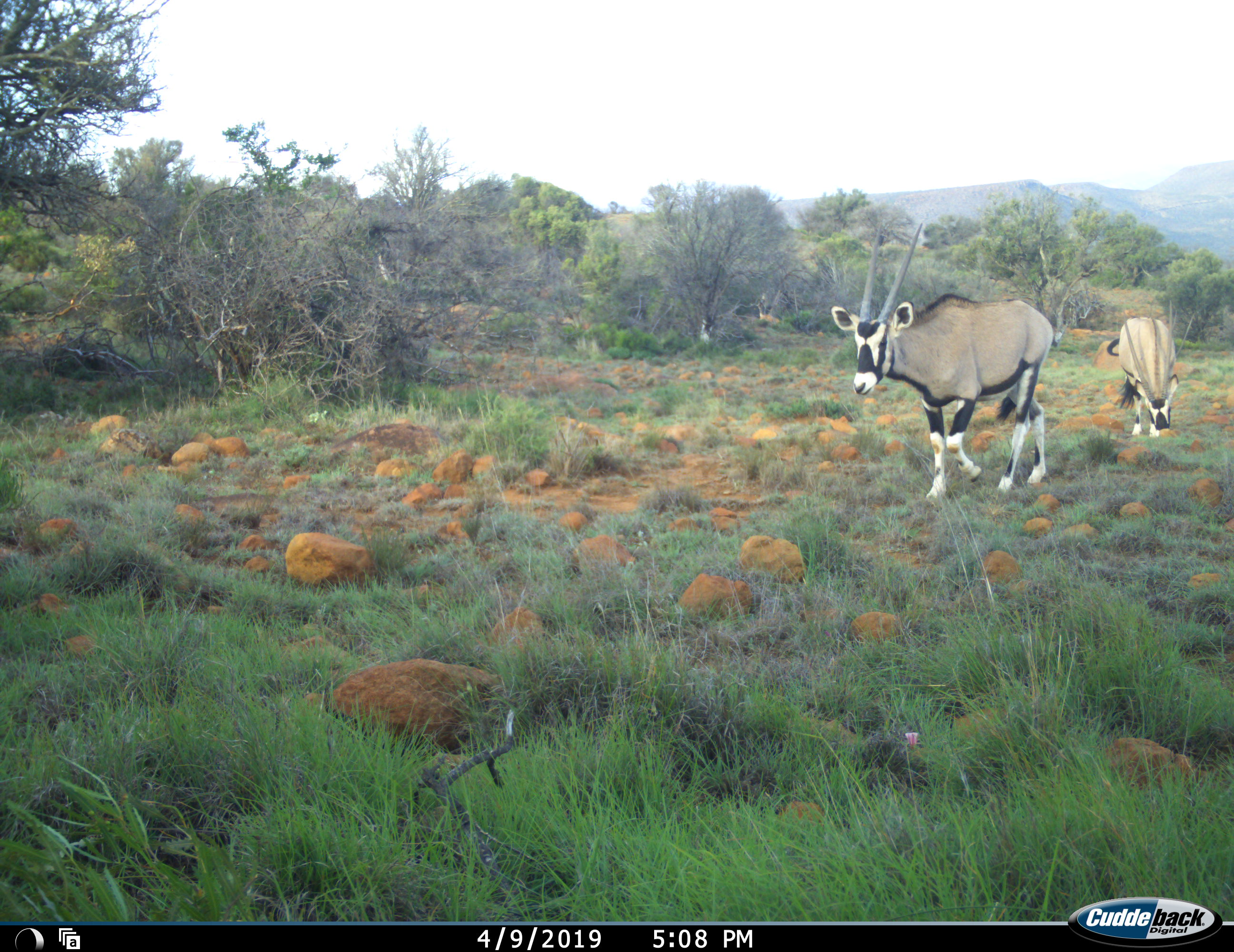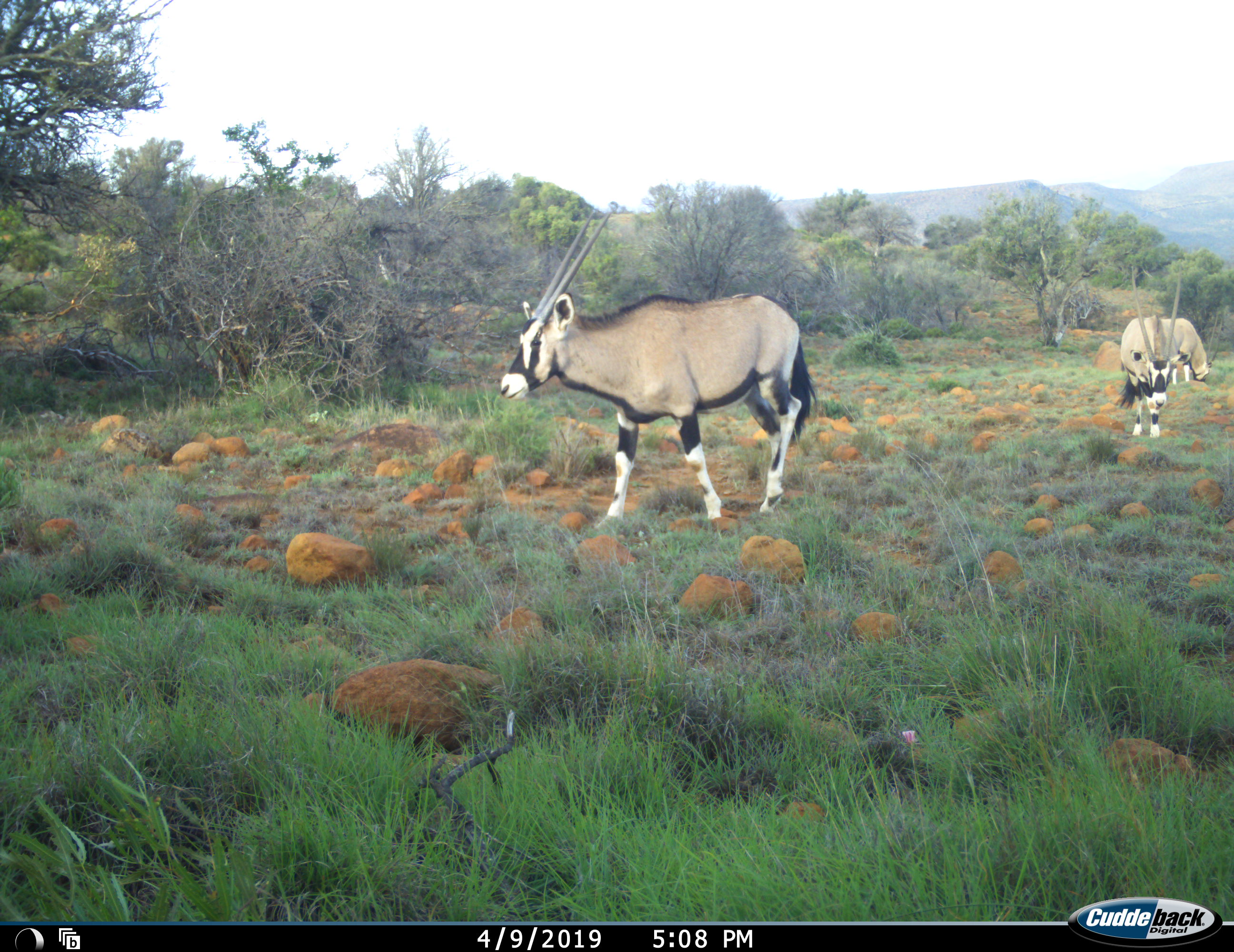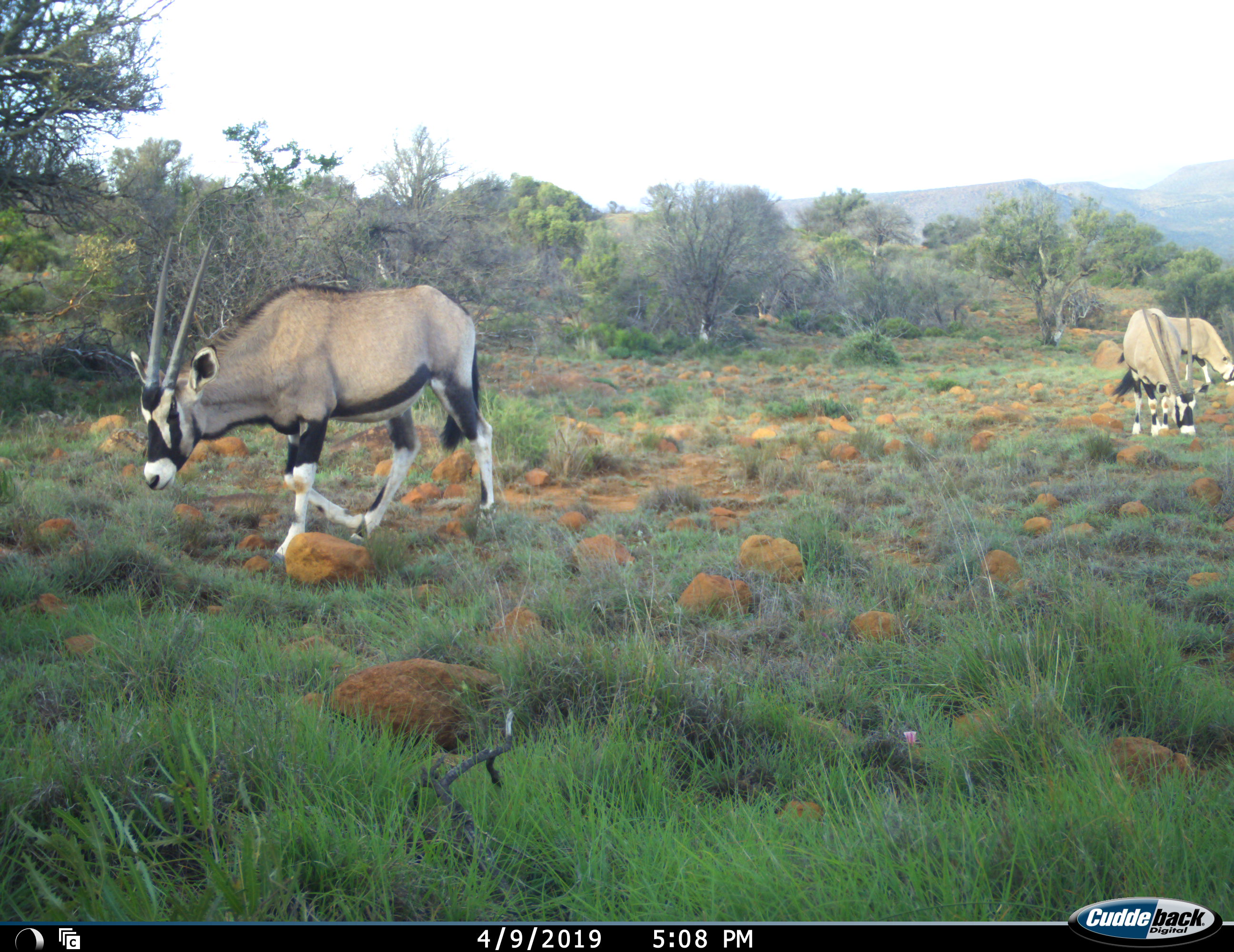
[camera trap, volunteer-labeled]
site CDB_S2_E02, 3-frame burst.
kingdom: Animalia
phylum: Chordata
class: Mammalia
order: Artiodactyla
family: Bovidae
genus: Oryx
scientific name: Oryx gazella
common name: gemsbok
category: oryx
Oryx (gemsbok) (Oryx gazella), count 3. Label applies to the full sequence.